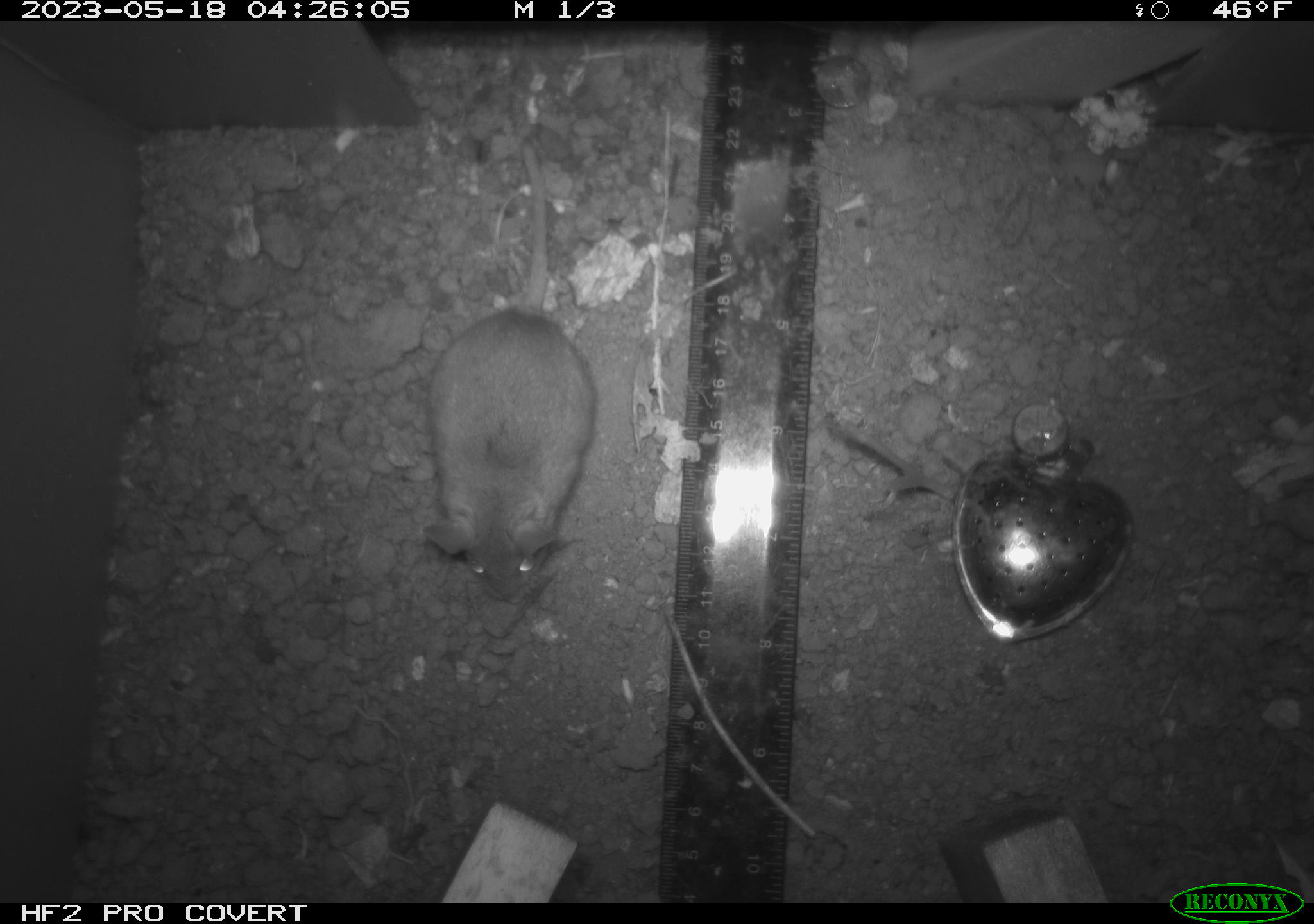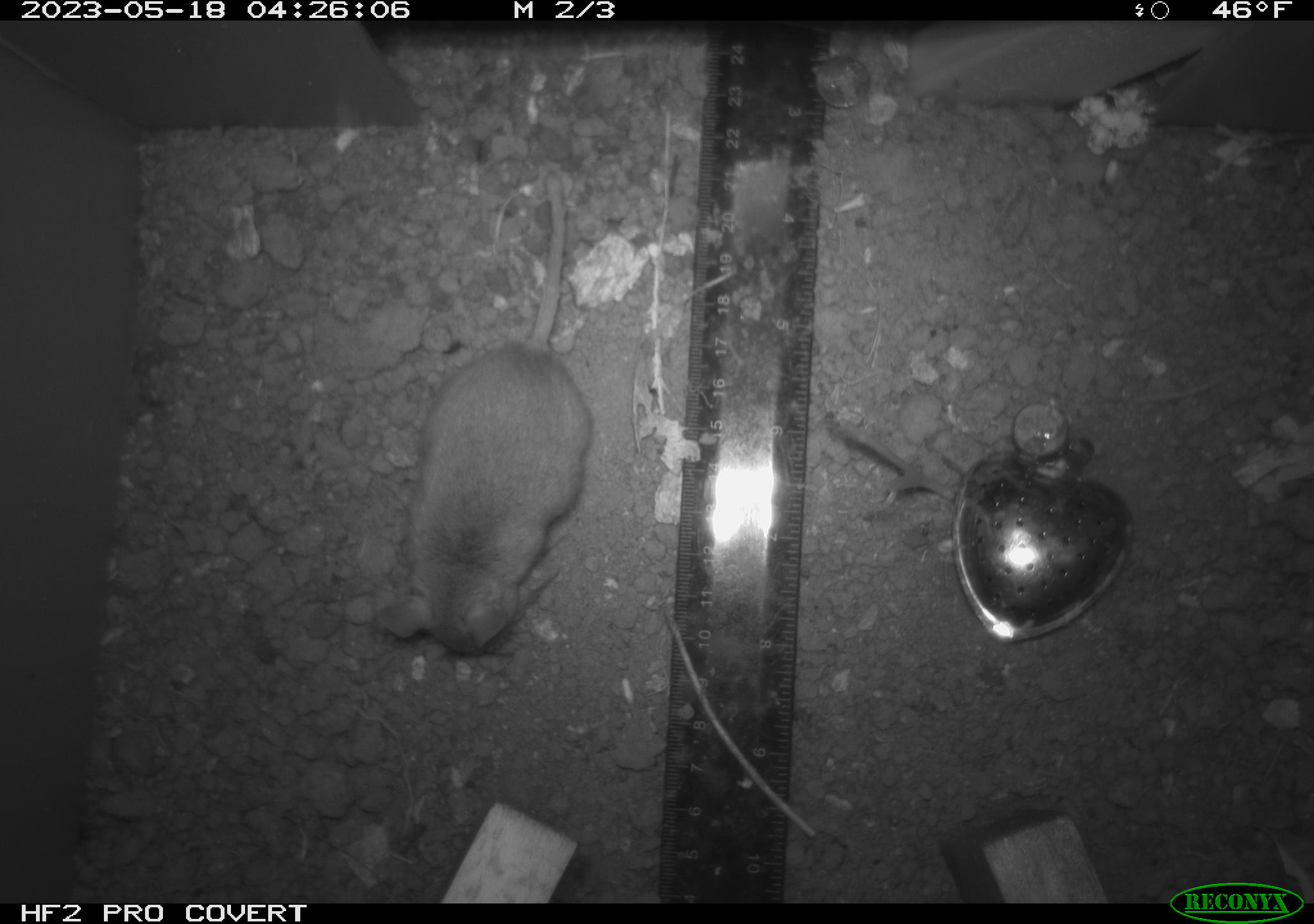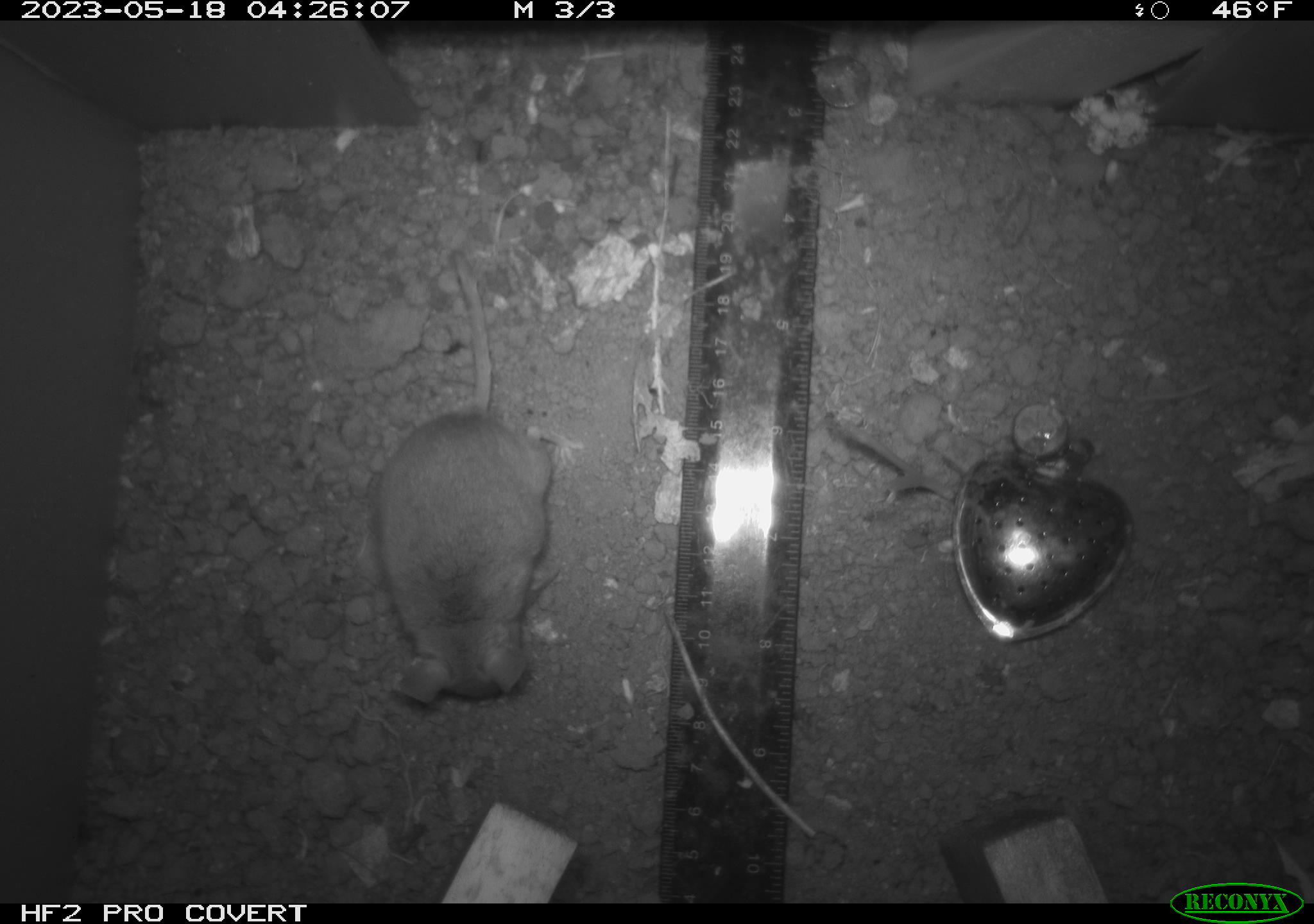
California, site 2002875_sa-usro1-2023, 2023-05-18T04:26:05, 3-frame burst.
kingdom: Animalia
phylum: Chordata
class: Mammalia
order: Rodentia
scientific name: Rodentia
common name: mouse species